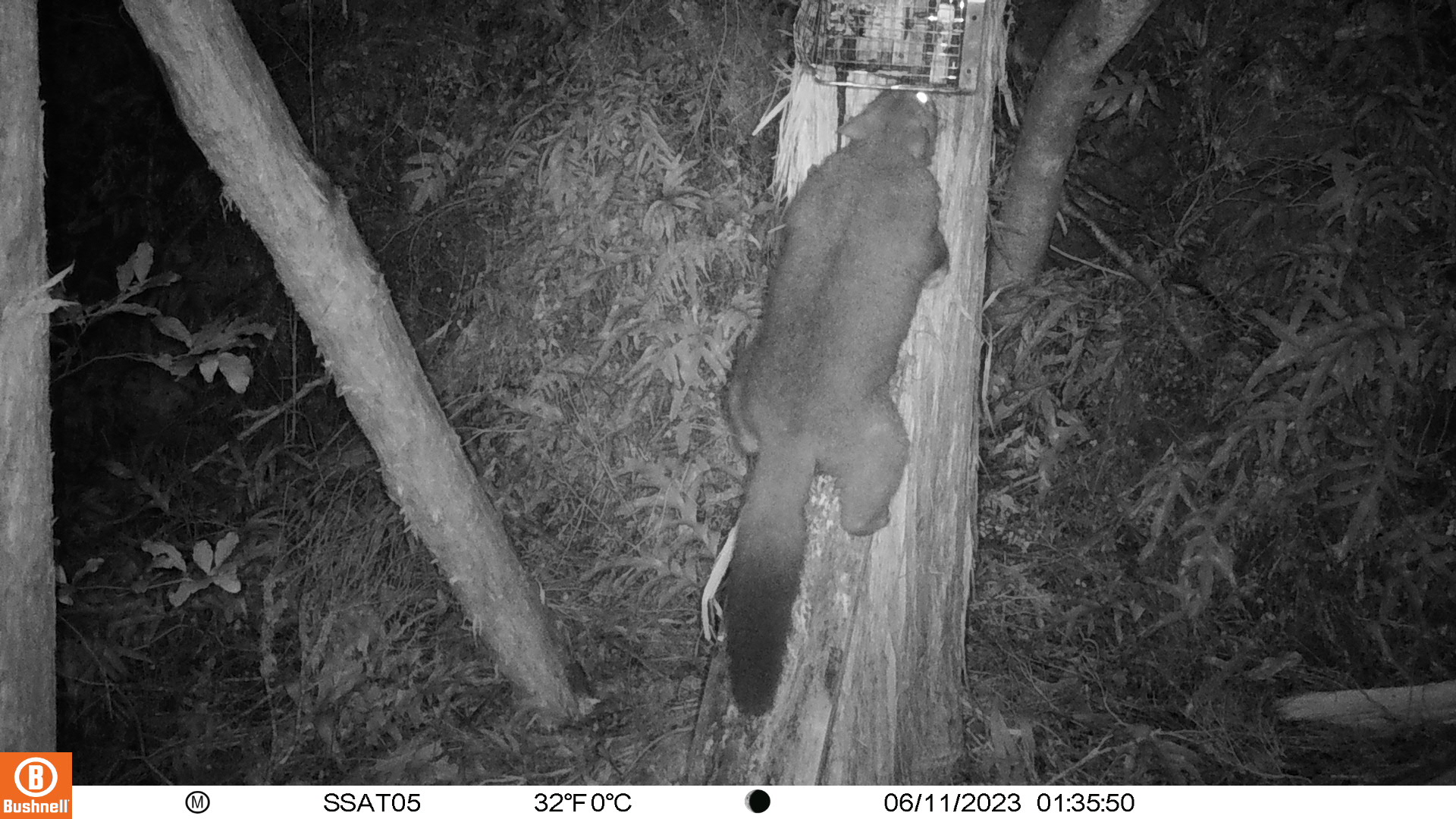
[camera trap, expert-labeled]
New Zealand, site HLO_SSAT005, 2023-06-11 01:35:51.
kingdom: Animalia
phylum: Chordata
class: Mammalia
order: Diprotodontia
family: Phalangeridae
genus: Trichosurus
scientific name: Trichosurus vulpecula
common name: common brushtail possum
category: possum